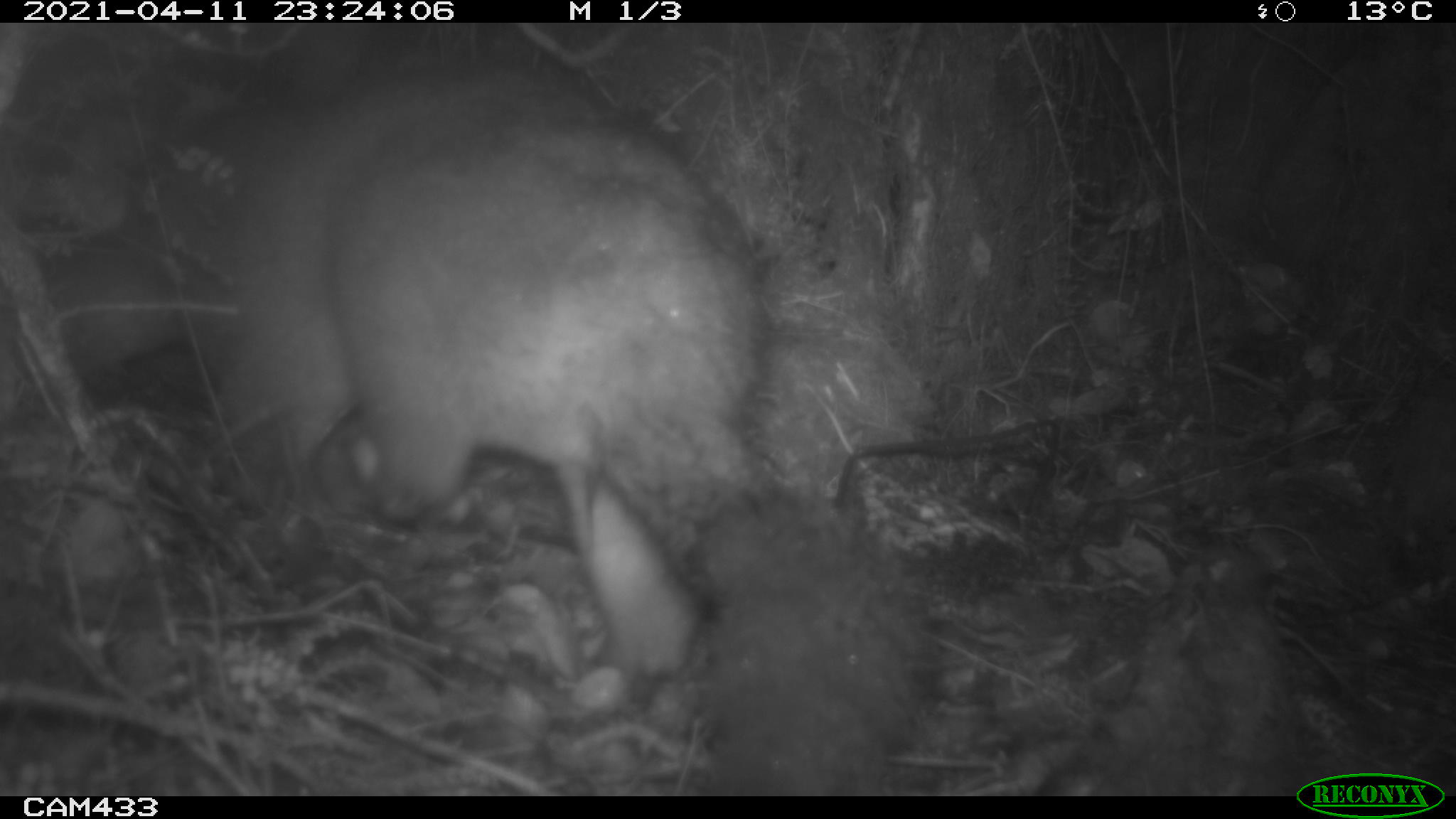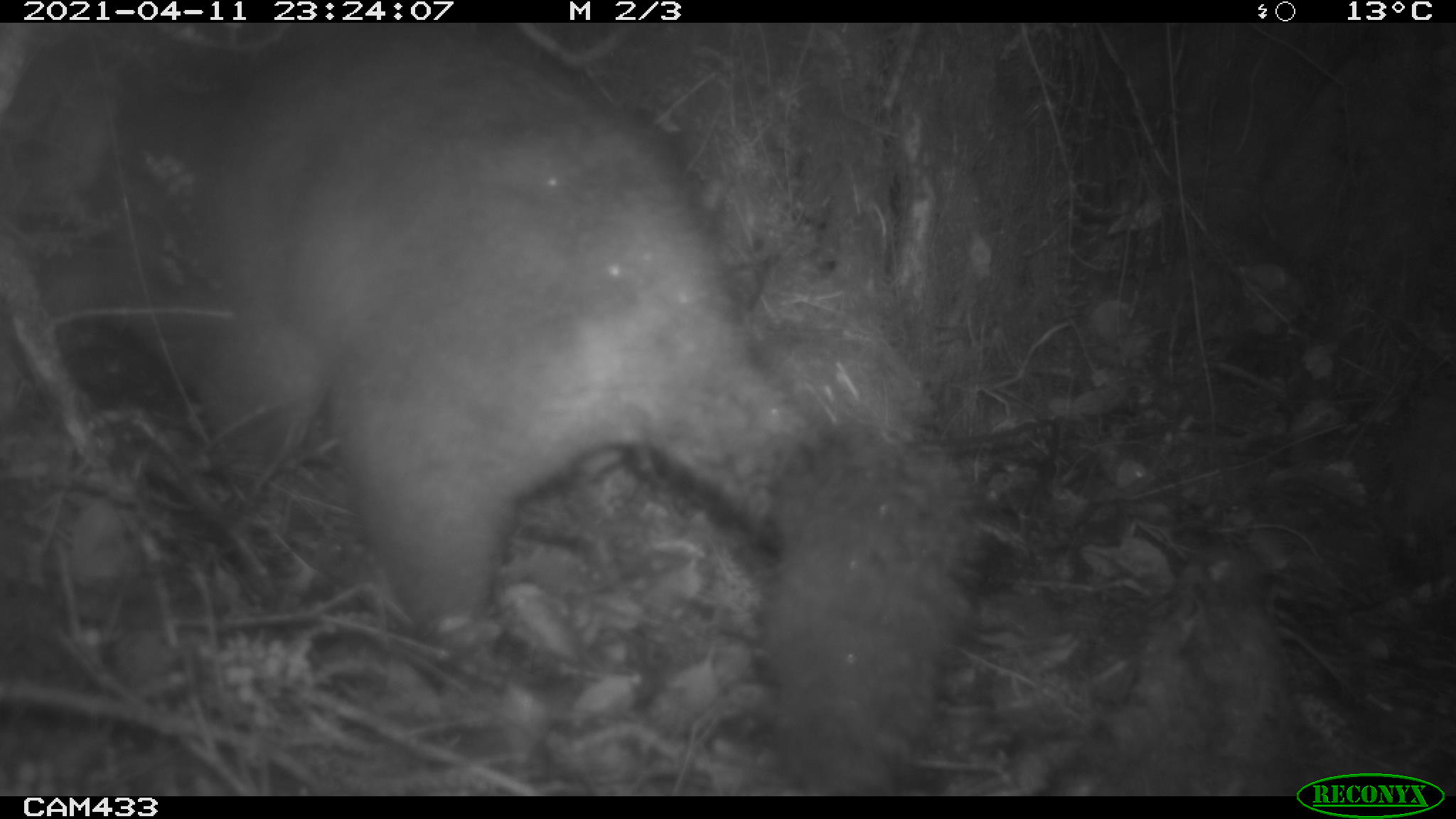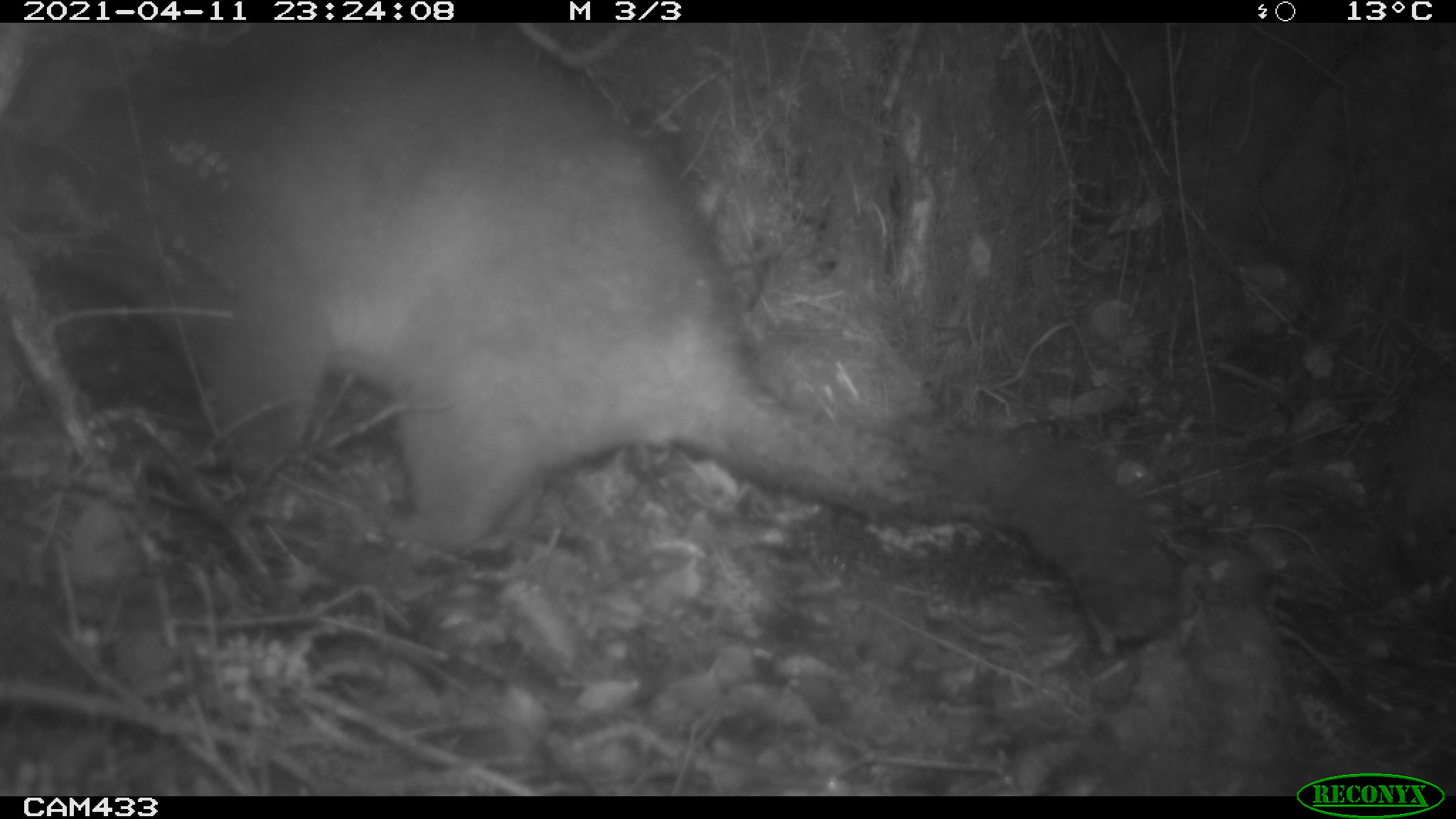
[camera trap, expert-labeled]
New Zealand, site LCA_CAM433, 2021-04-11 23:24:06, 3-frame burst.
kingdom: Animalia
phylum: Chordata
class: Mammalia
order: Diprotodontia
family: Phalangeridae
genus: Trichosurus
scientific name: Trichosurus vulpecula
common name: common brushtail possum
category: possum